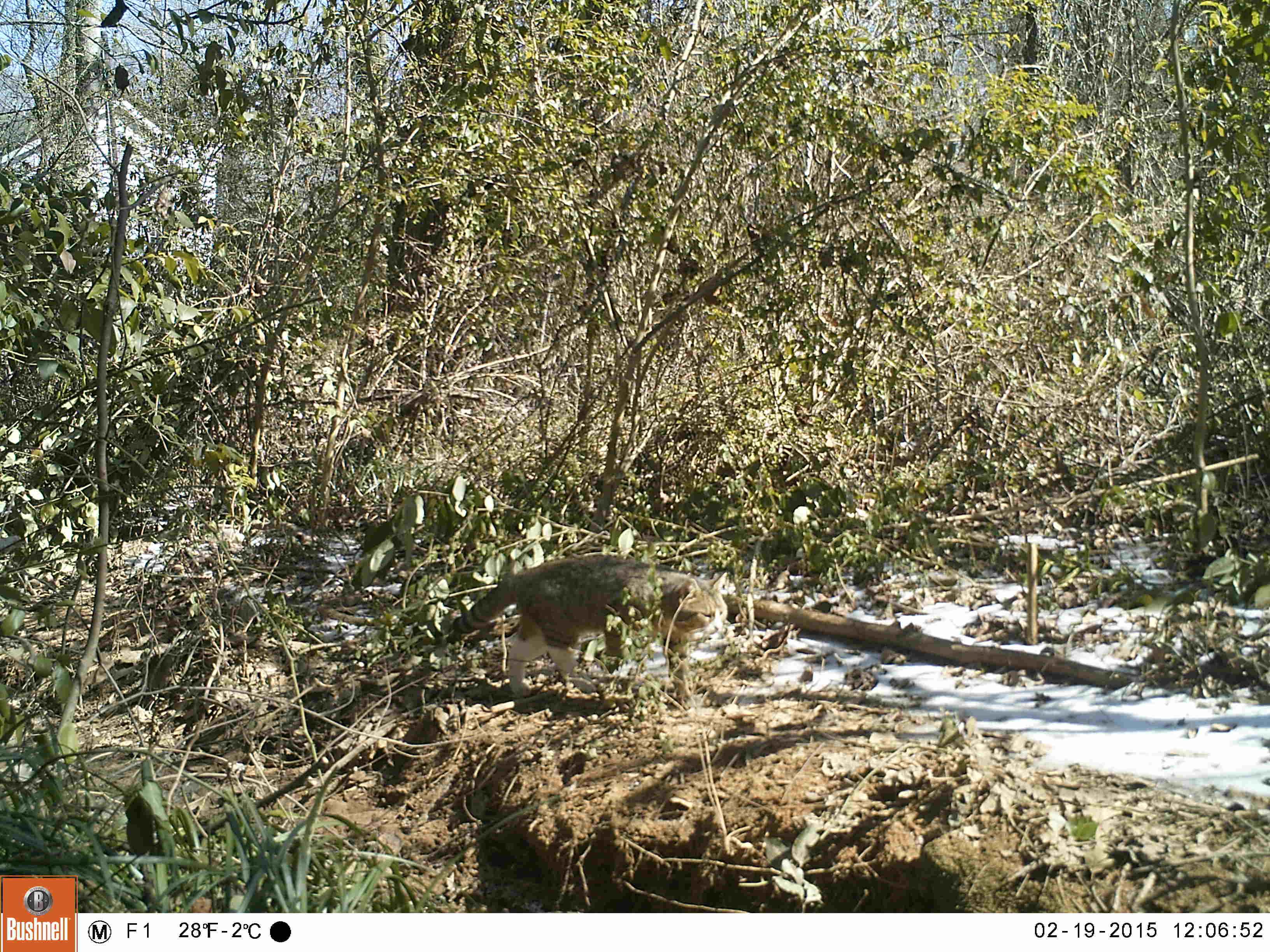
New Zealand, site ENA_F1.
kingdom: Animalia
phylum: Chordata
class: Mammalia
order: Carnivora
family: Felidae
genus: Felis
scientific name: Felis catus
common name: domestic cat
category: cat